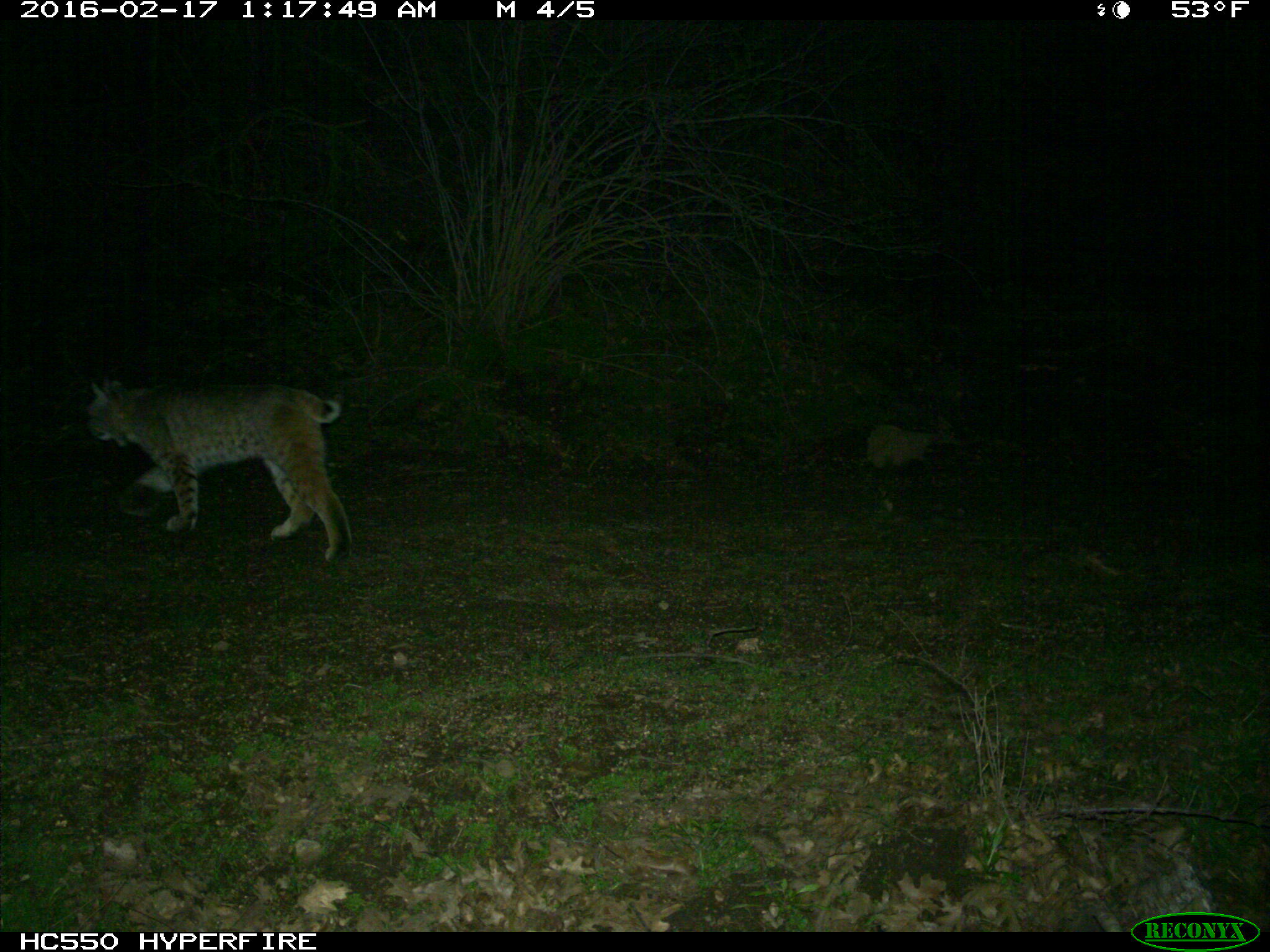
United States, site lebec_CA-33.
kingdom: Animalia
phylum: Chordata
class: Mammalia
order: Carnivora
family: Felidae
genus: Lynx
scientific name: Lynx rufus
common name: bobcat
Lynx rufus (bobcat).